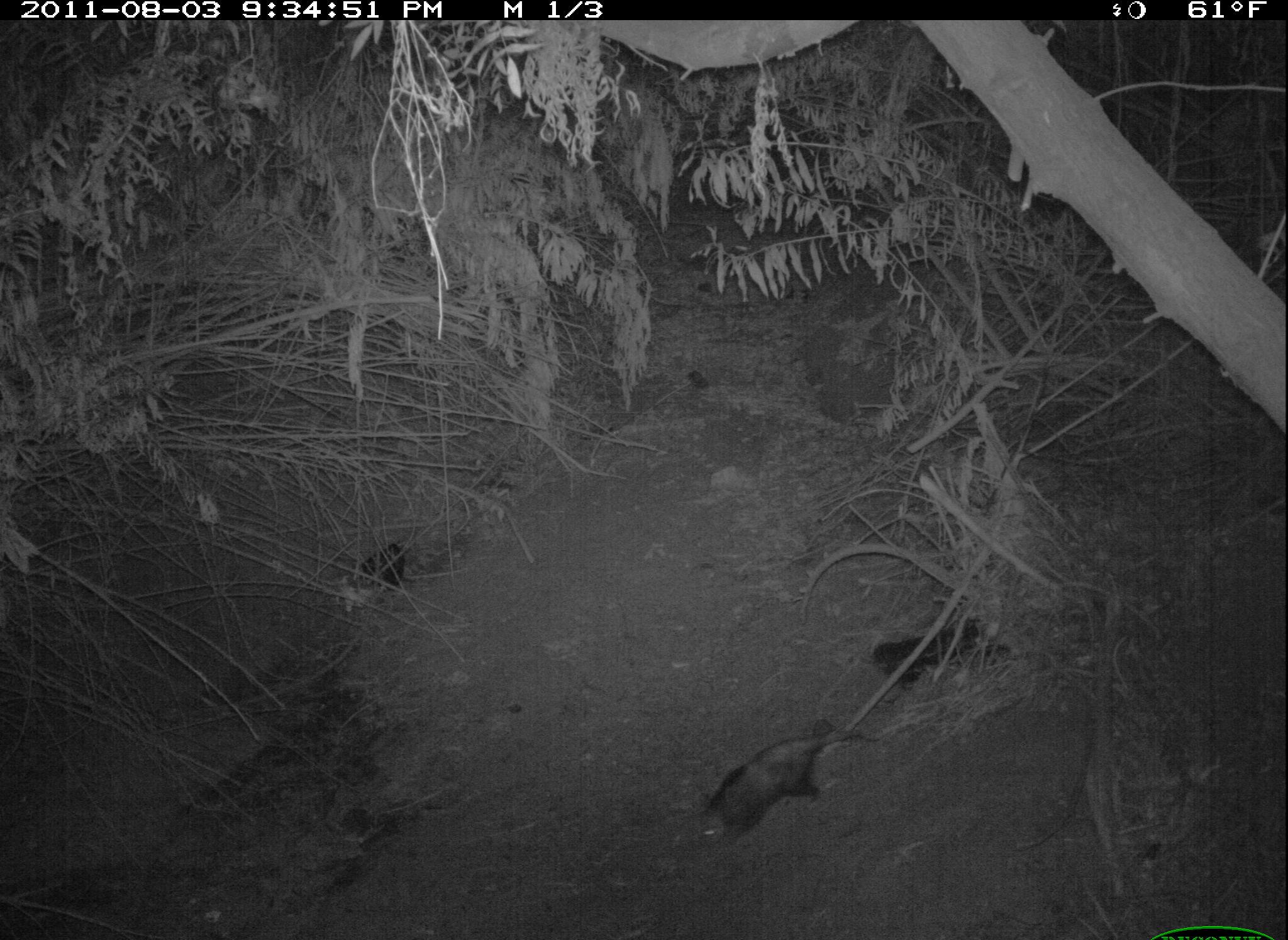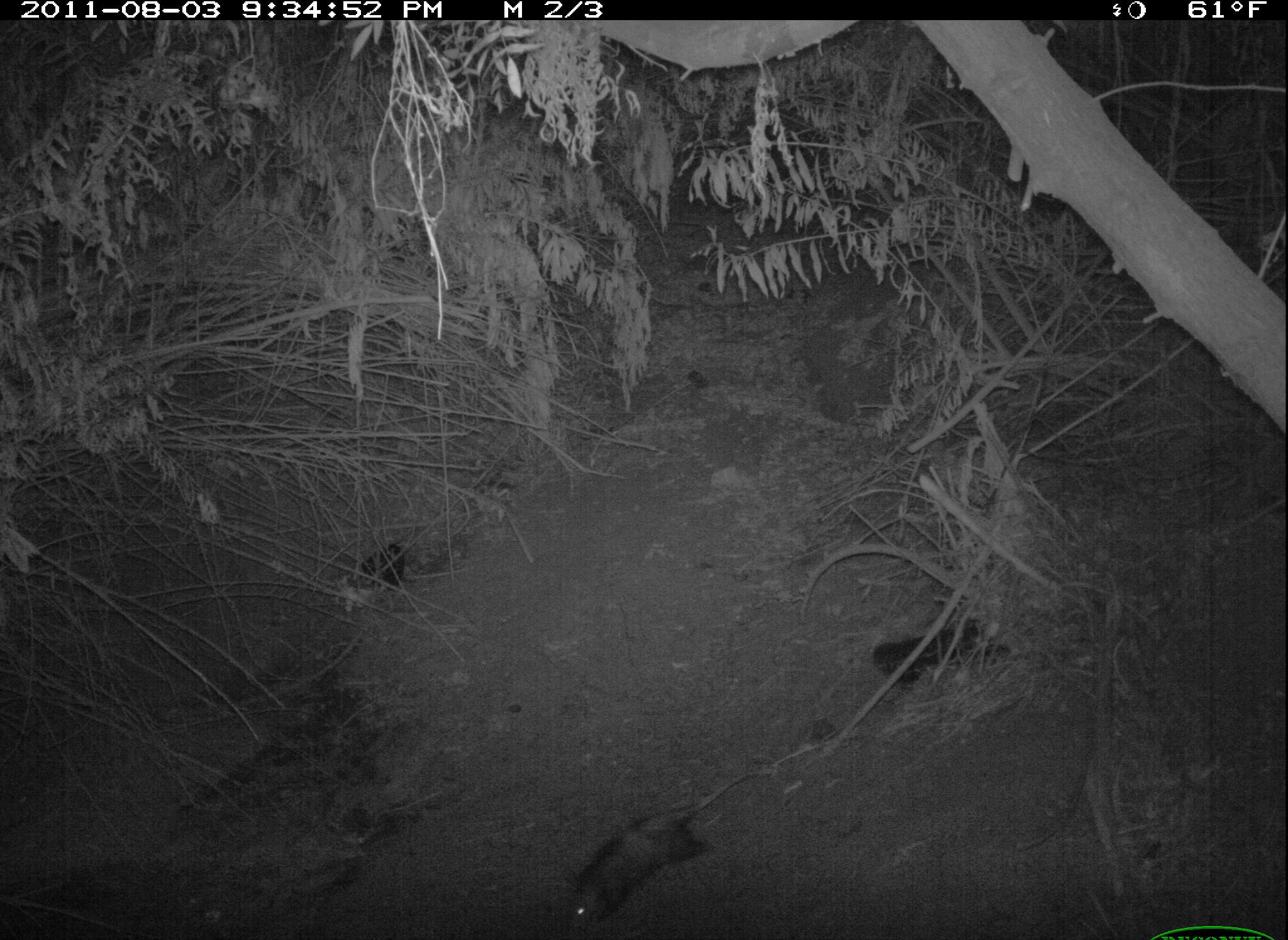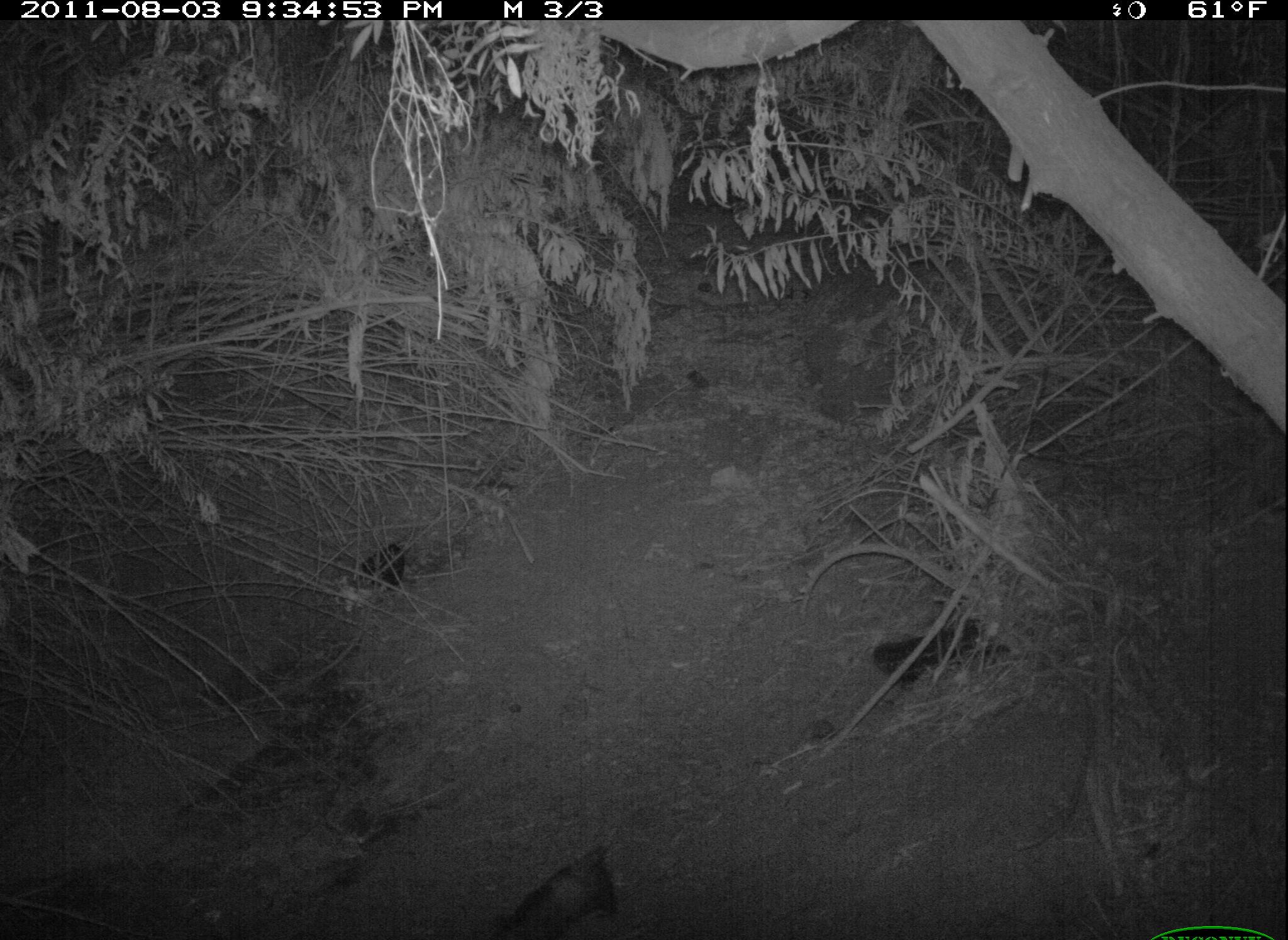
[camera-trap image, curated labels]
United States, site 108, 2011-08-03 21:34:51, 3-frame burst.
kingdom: Animalia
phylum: Chordata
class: Mammalia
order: Didelphimorphia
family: Didelphidae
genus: Didelphis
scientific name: Didelphis virginiana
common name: virginia opossum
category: opossum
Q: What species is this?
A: Opossum (virginia opossum) (Didelphis virginiana).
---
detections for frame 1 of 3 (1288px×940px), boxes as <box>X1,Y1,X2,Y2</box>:
opossum: <box>686,723,887,857</box>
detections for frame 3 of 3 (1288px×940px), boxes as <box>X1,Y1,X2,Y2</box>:
opossum: <box>491,830,644,940</box>